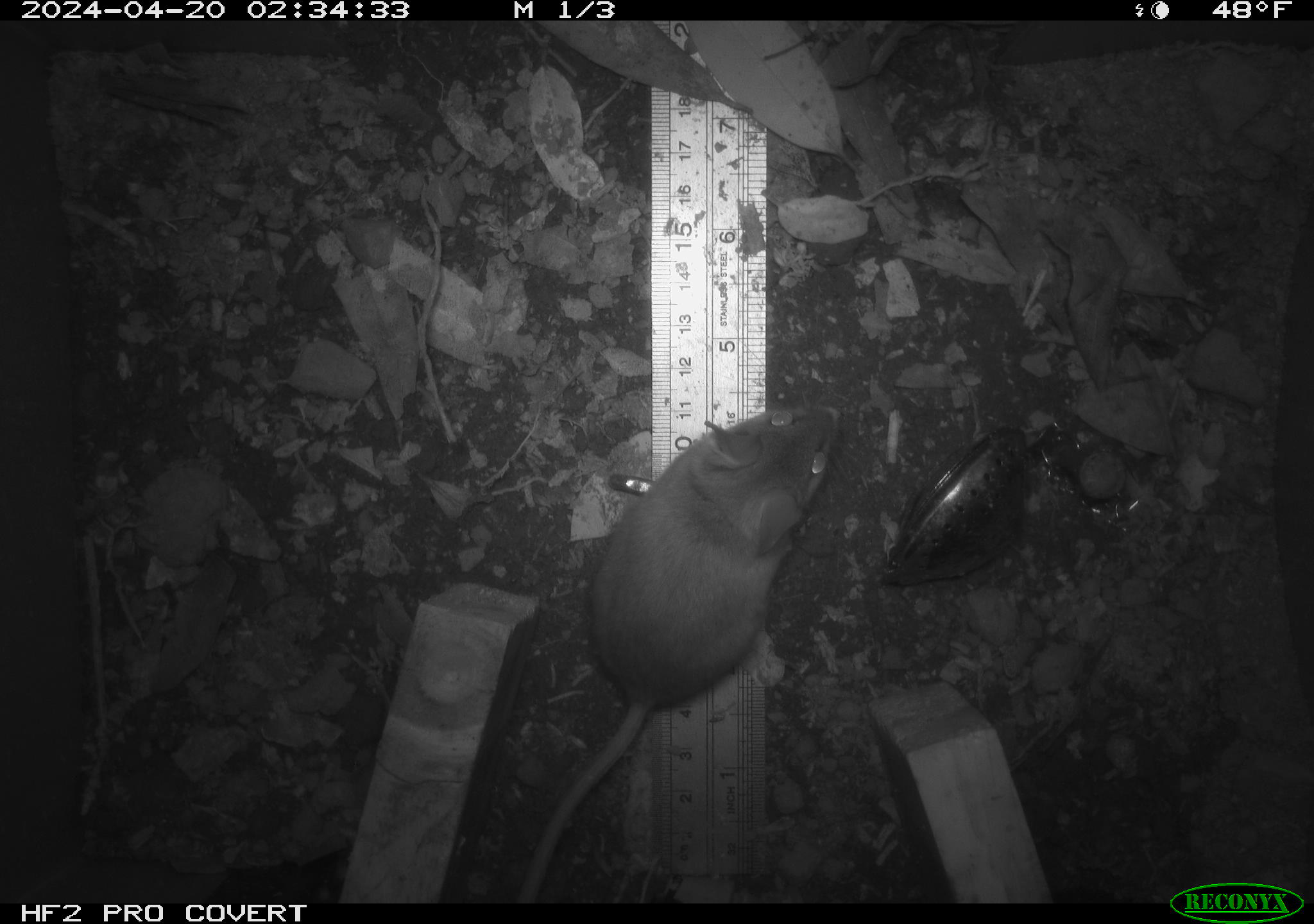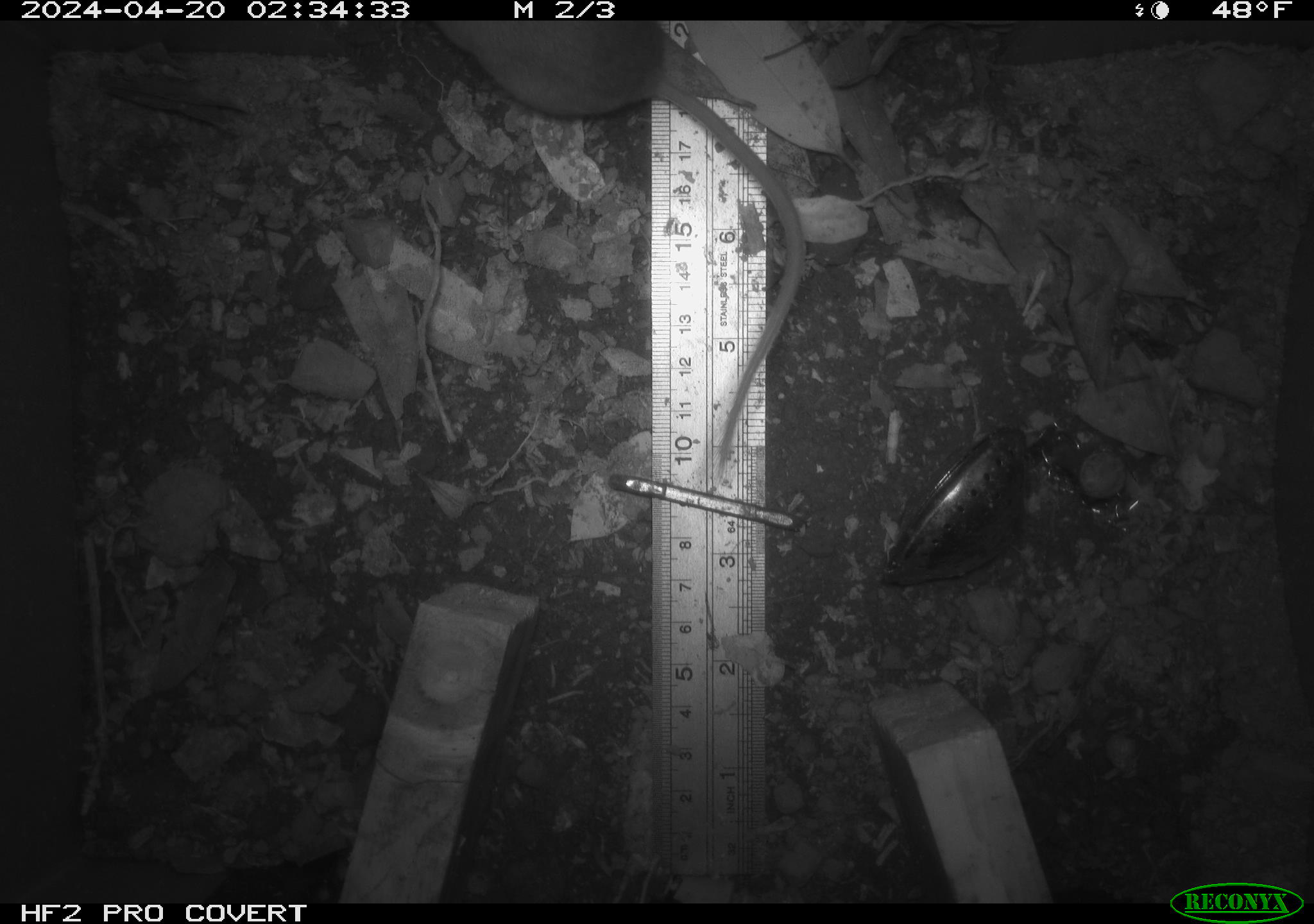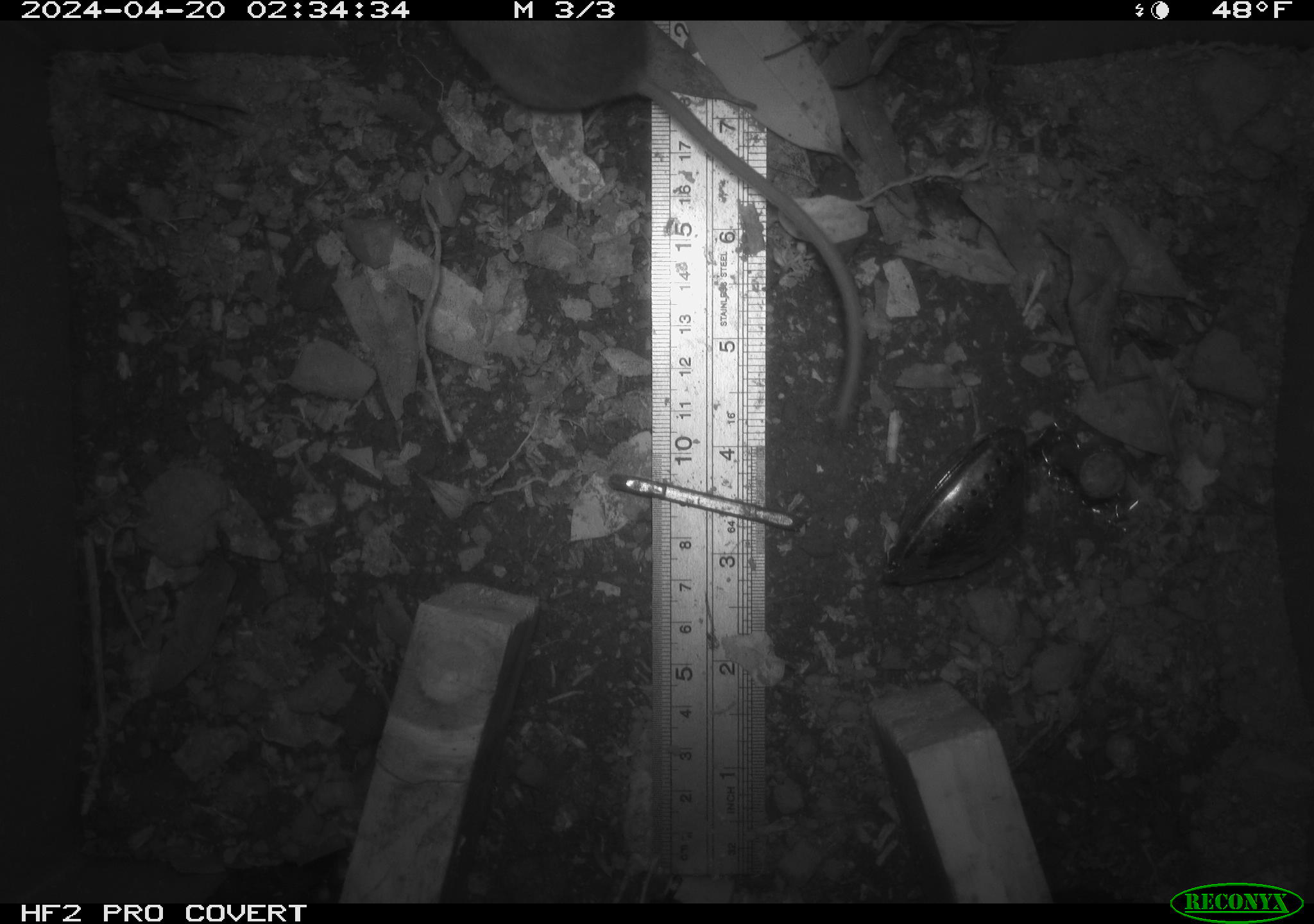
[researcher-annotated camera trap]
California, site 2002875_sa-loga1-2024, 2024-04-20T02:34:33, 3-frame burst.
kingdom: Animalia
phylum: Chordata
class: Mammalia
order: Rodentia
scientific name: Rodentia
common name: mouse species